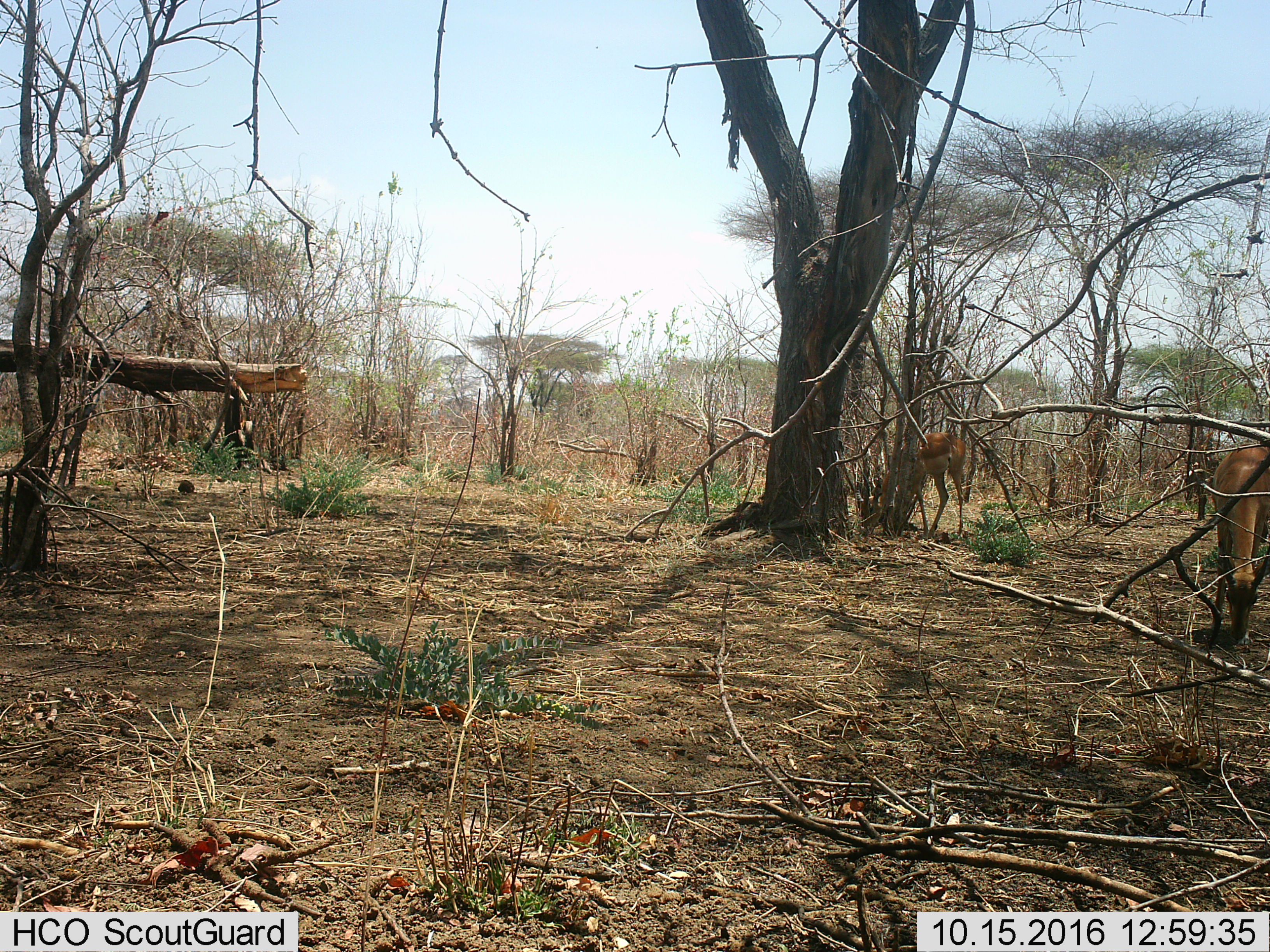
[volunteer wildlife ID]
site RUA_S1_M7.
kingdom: Animalia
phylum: Chordata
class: Mammalia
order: Artiodactyla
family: Bovidae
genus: Aepyceros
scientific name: Aepyceros melampus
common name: impala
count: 2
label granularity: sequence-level